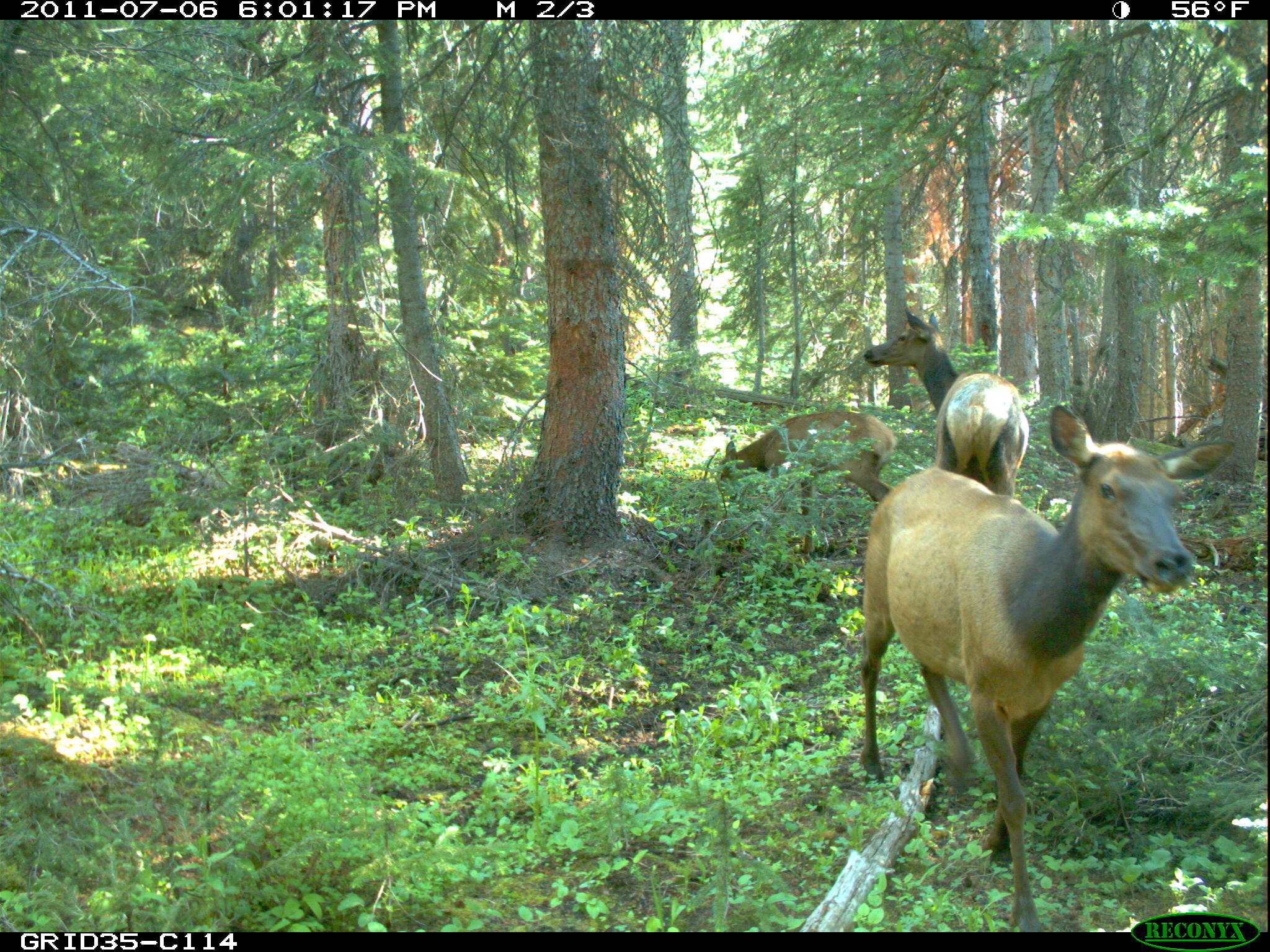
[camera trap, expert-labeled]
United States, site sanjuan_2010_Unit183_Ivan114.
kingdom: Animalia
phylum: Chordata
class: Mammalia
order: Artiodactyla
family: Cervidae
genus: Cervus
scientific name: Cervus elaphus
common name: red deer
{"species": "Cervus elaphus (red deer)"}